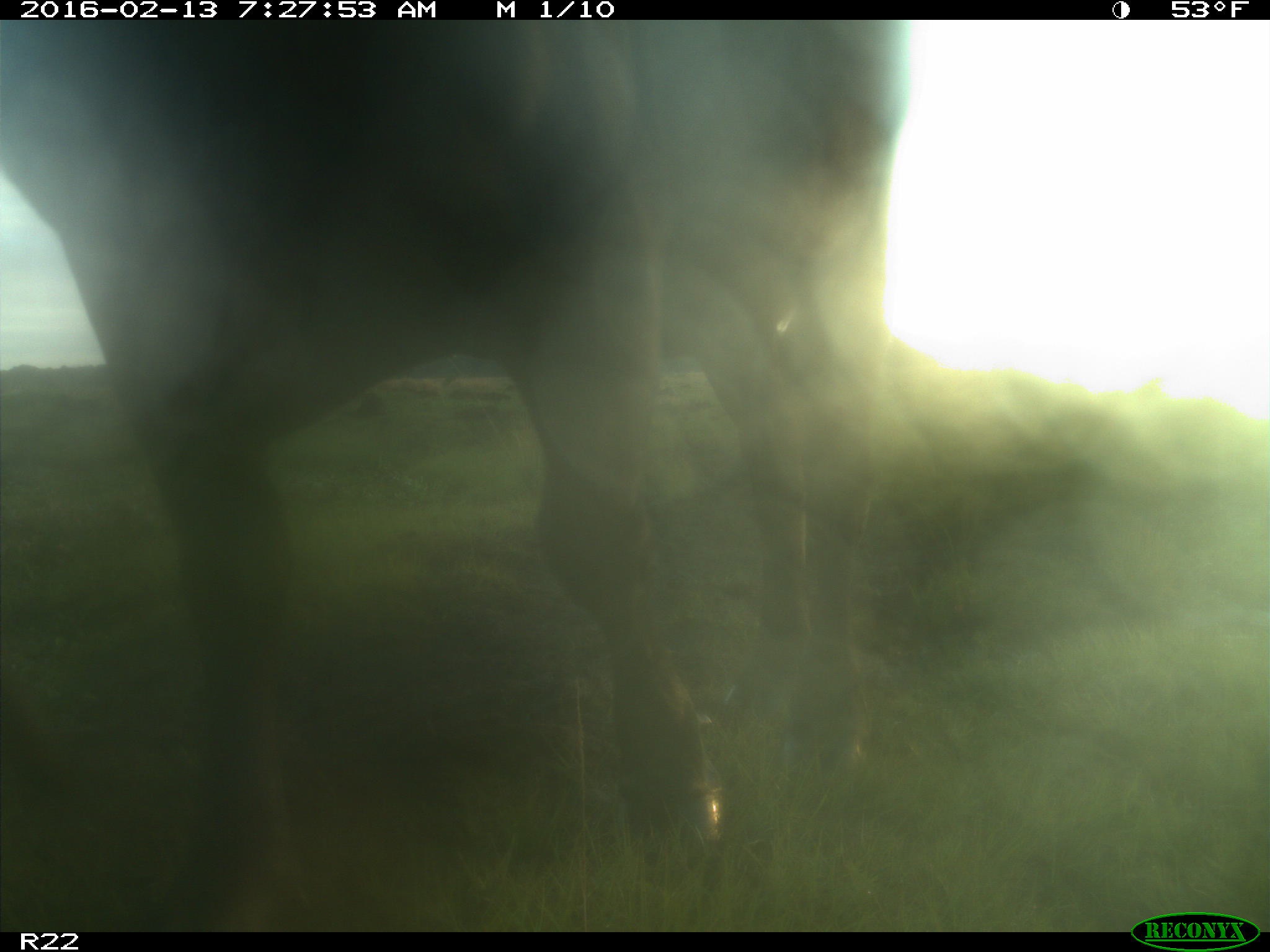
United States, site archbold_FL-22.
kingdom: Animalia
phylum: Chordata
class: Mammalia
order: Artiodactyla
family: Bovidae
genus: Bos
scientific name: Bos taurus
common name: domestic cow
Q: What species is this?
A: Bos taurus (domestic cow).